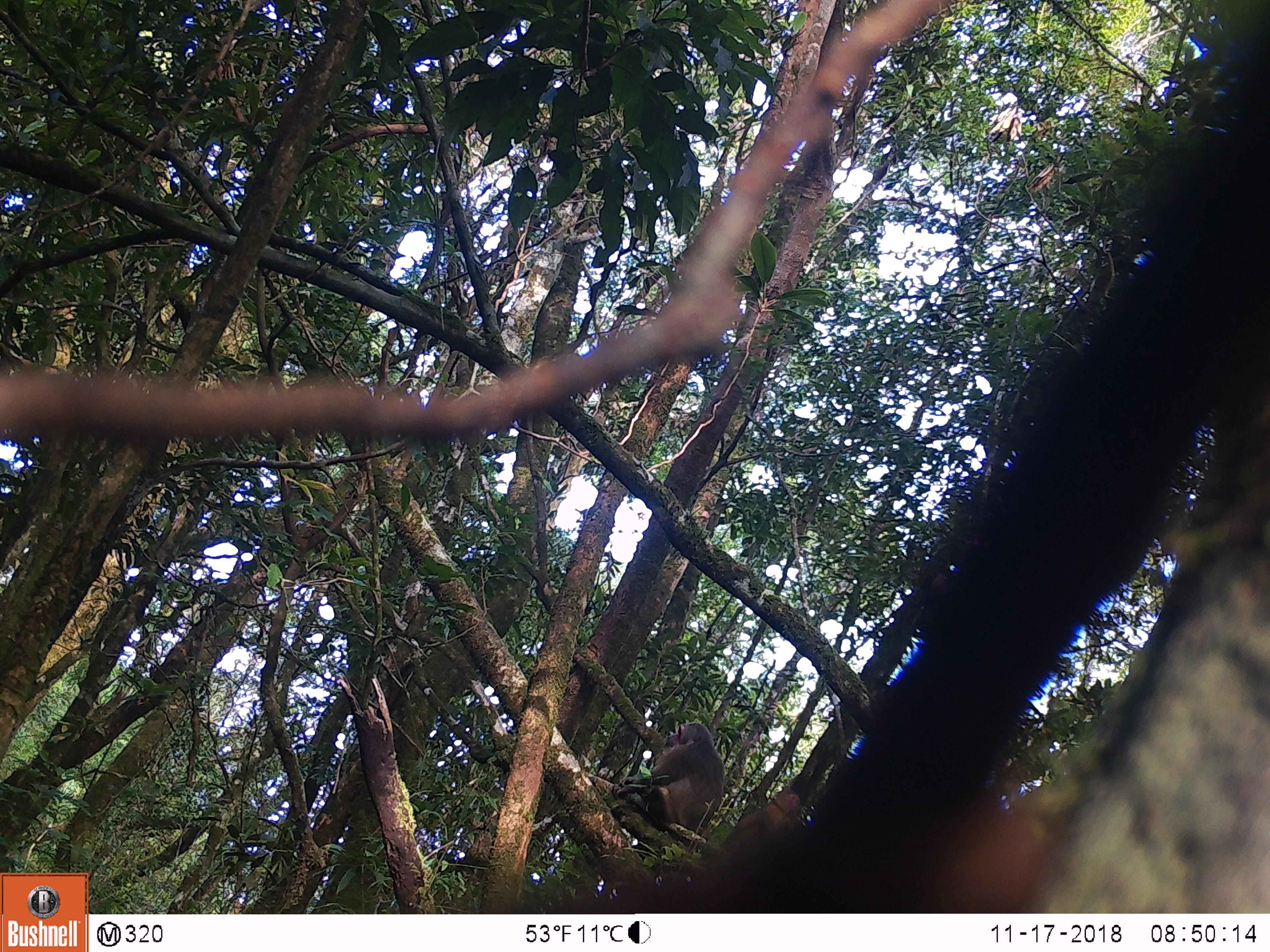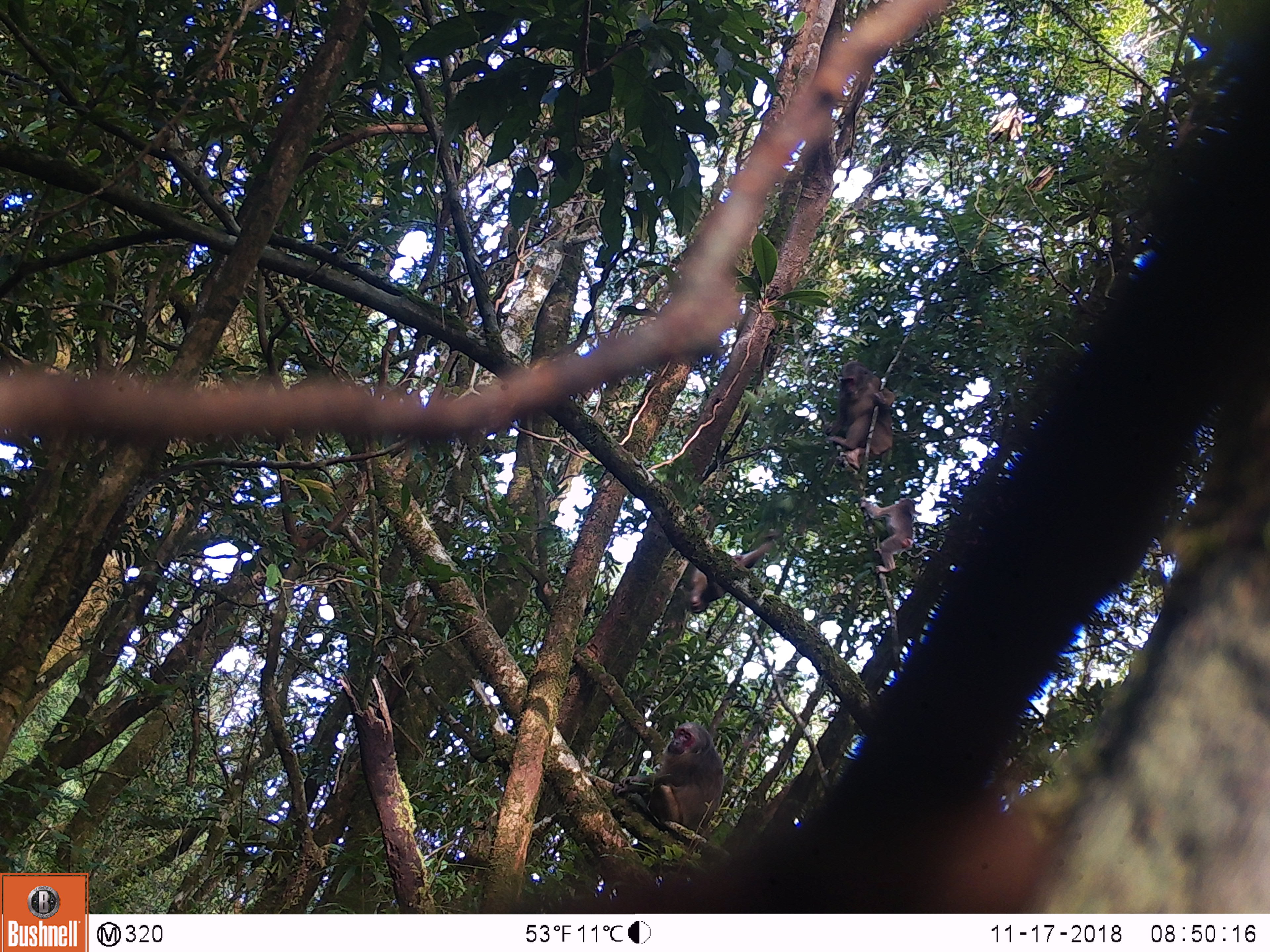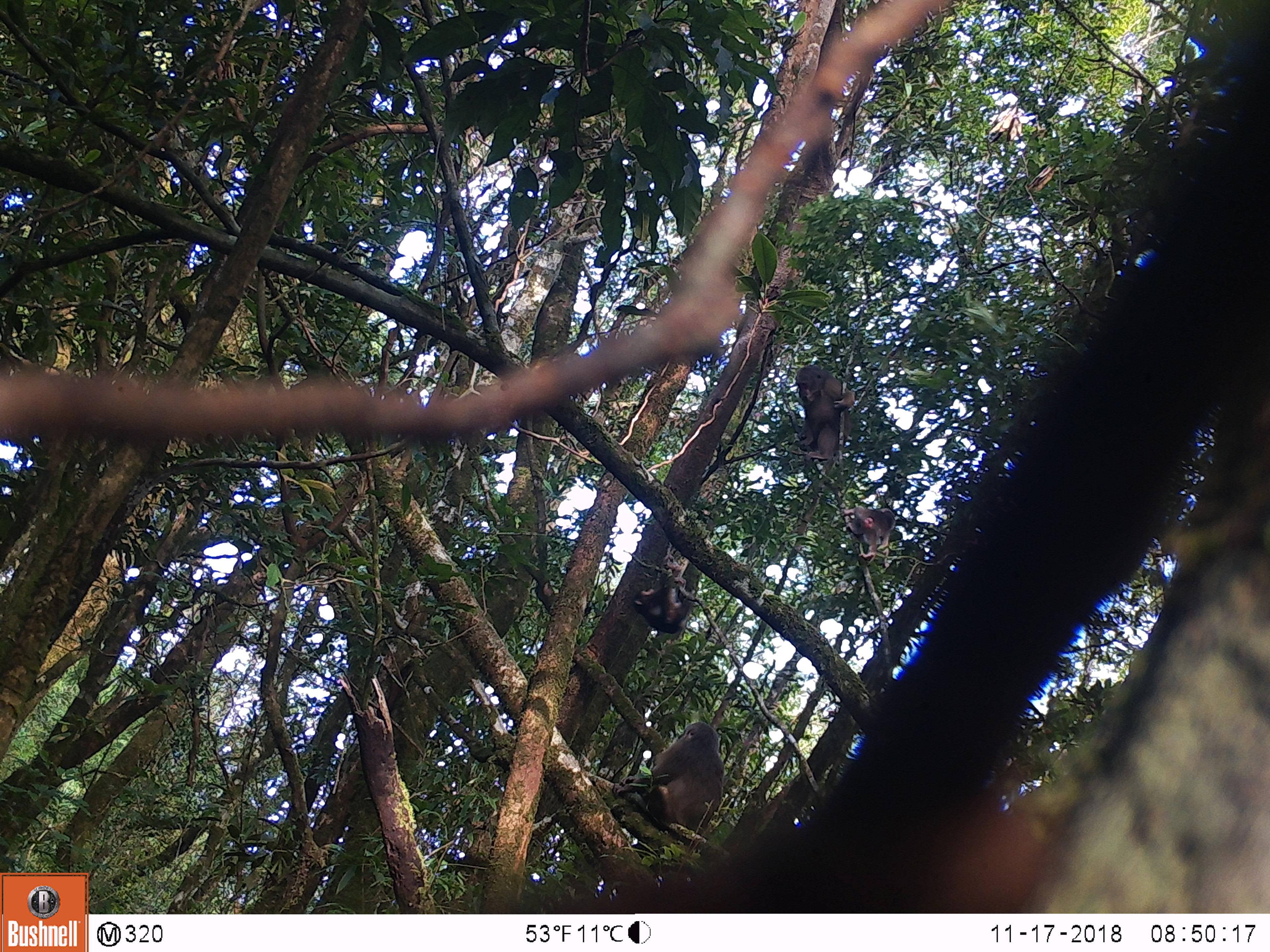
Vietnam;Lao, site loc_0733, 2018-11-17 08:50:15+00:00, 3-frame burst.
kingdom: Animalia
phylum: Chordata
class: Mammalia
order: Primates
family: Cercopithecidae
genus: Macaca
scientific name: Macaca arctoides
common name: stump-tailed macaque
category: stump tailed macaque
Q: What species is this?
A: Stump tailed macaque (stump-tailed macaque) (Macaca arctoides).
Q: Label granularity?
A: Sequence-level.